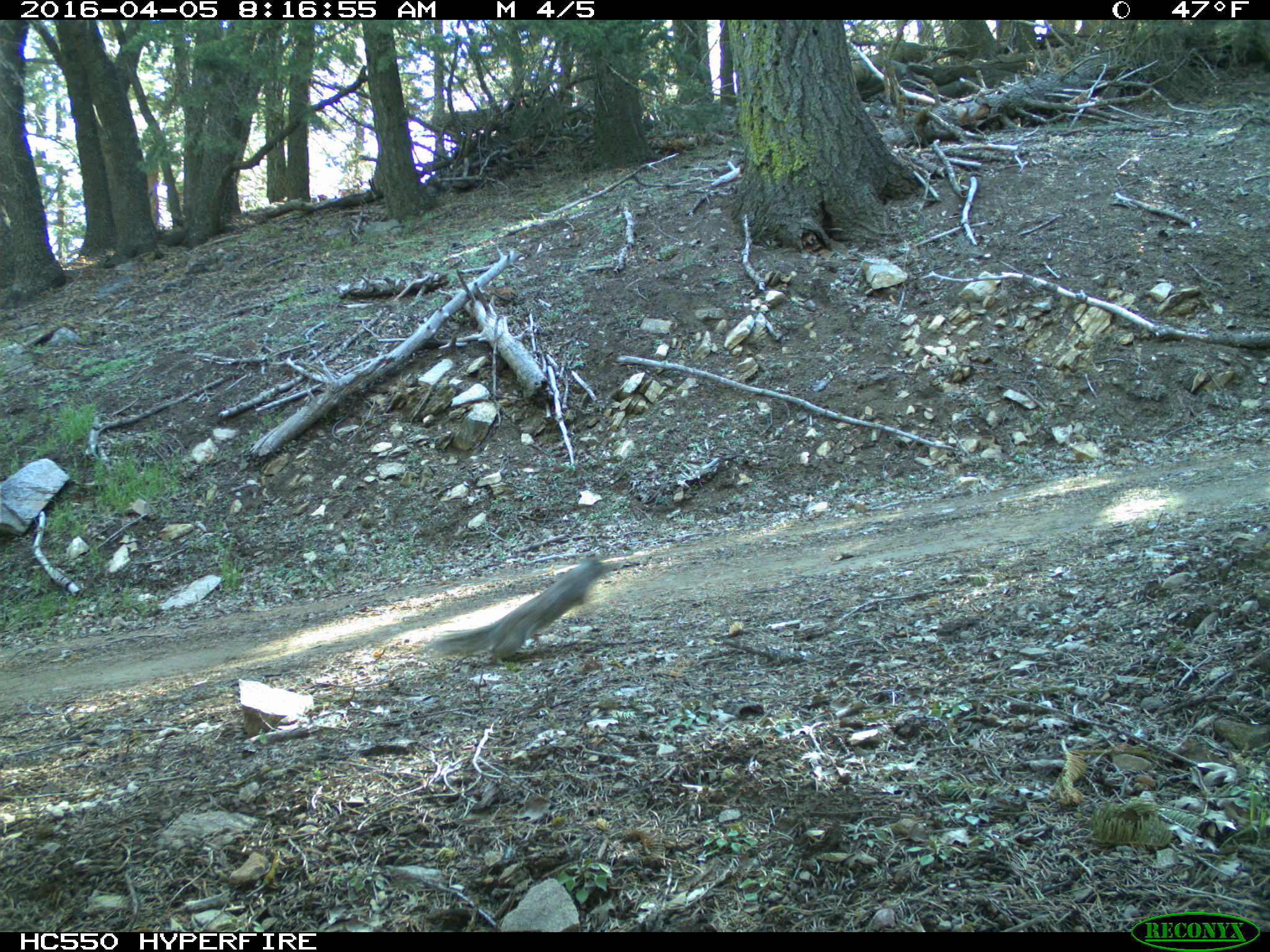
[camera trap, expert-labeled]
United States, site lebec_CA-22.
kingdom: Animalia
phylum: Chordata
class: Mammalia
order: Rodentia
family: Sciuridae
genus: Otospermophilus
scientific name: Otospermophilus beecheyi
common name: california ground squirrel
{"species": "Otospermophilus beecheyi (california ground squirrel)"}